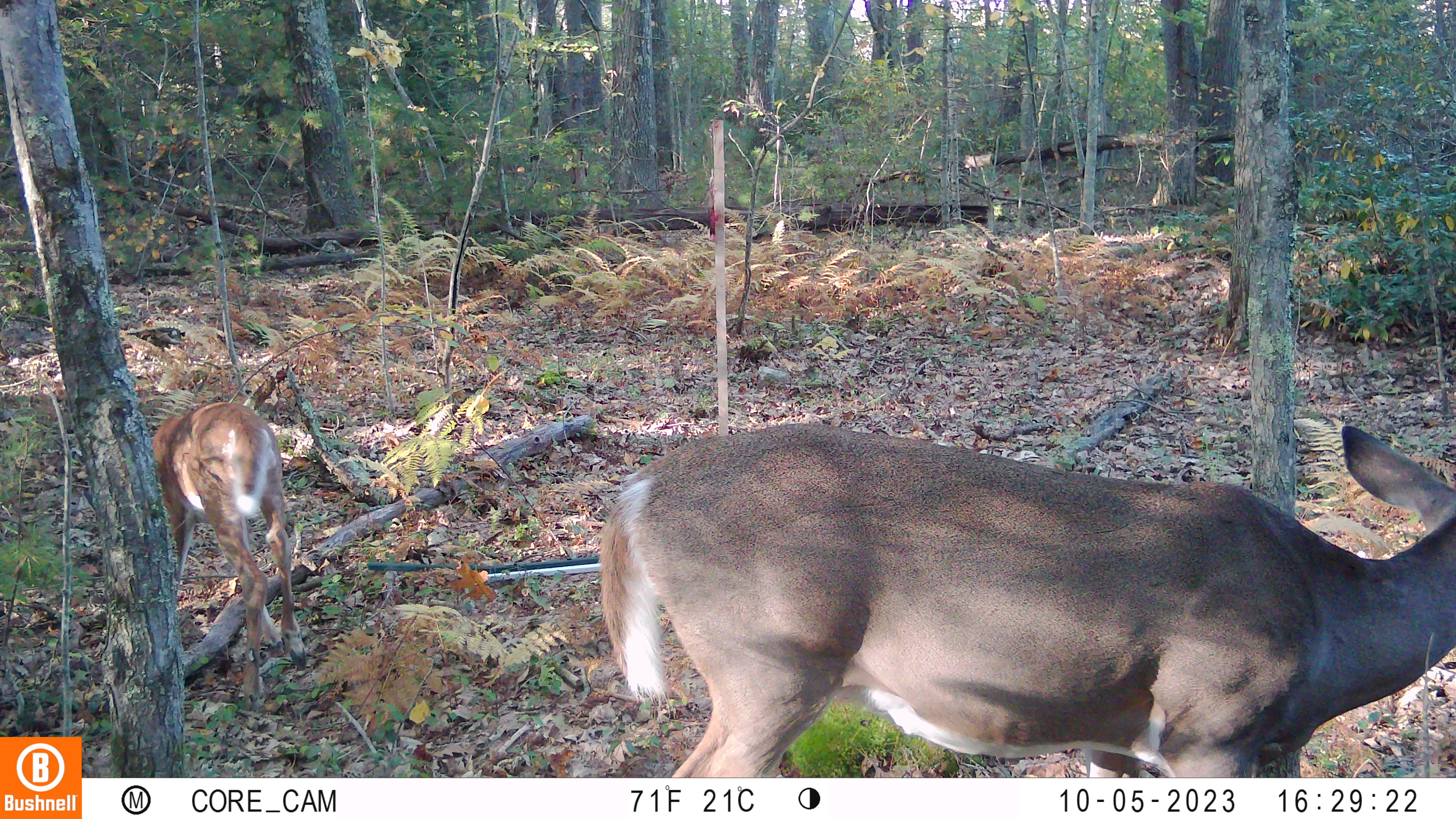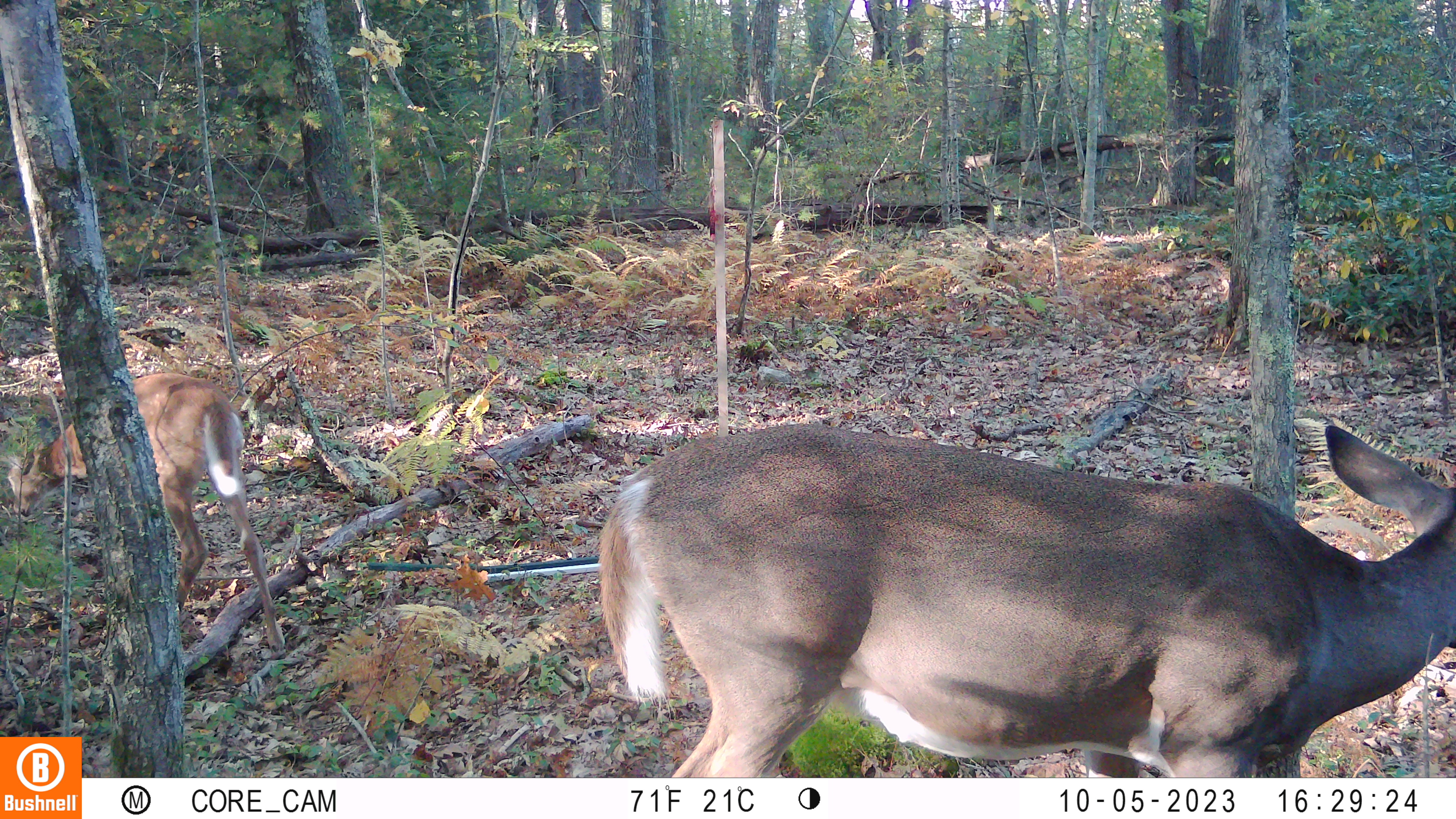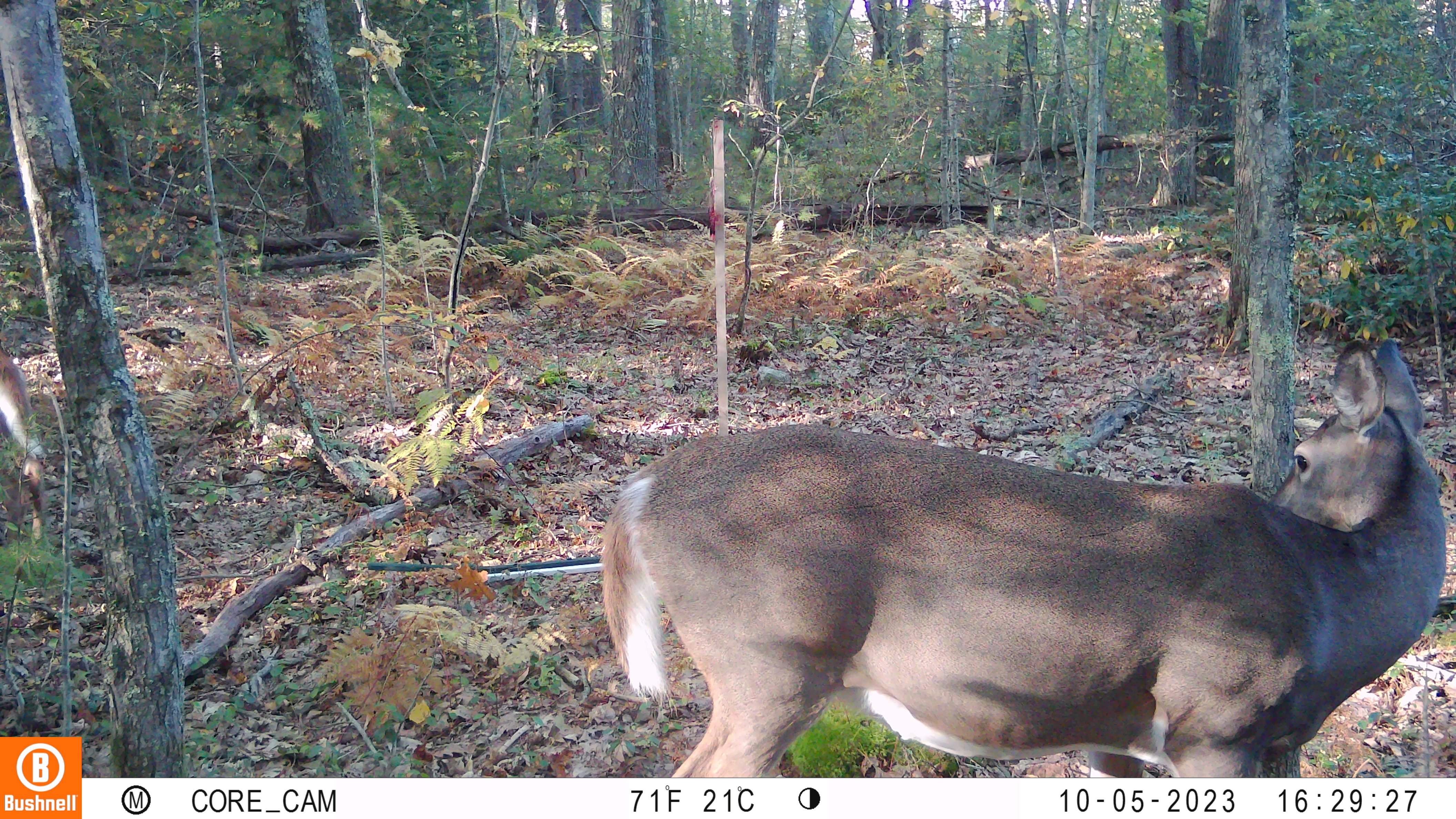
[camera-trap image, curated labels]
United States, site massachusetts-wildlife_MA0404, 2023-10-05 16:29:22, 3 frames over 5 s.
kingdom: Animalia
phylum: Chordata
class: Mammalia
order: Artiodactyla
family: Cervidae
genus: Odocoileus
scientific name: Odocoileus virginianus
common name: white-tailed deer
White-tailed deer (Odocoileus virginianus).